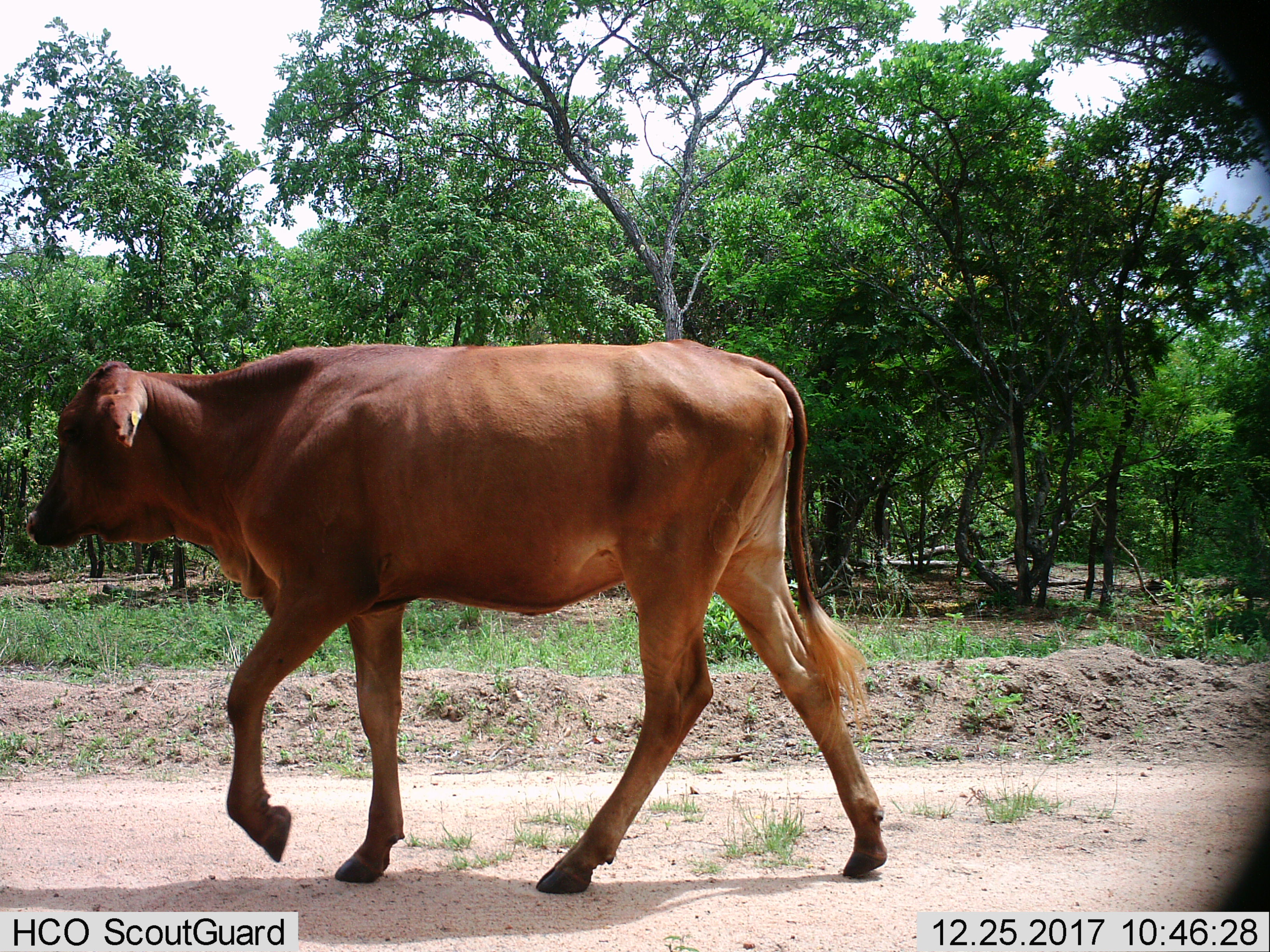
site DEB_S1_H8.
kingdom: Animalia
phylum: Chordata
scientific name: Vertebrata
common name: domestic animal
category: domesticanimal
Domesticanimal (domestic animal) (Vertebrata), count 1. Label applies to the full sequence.